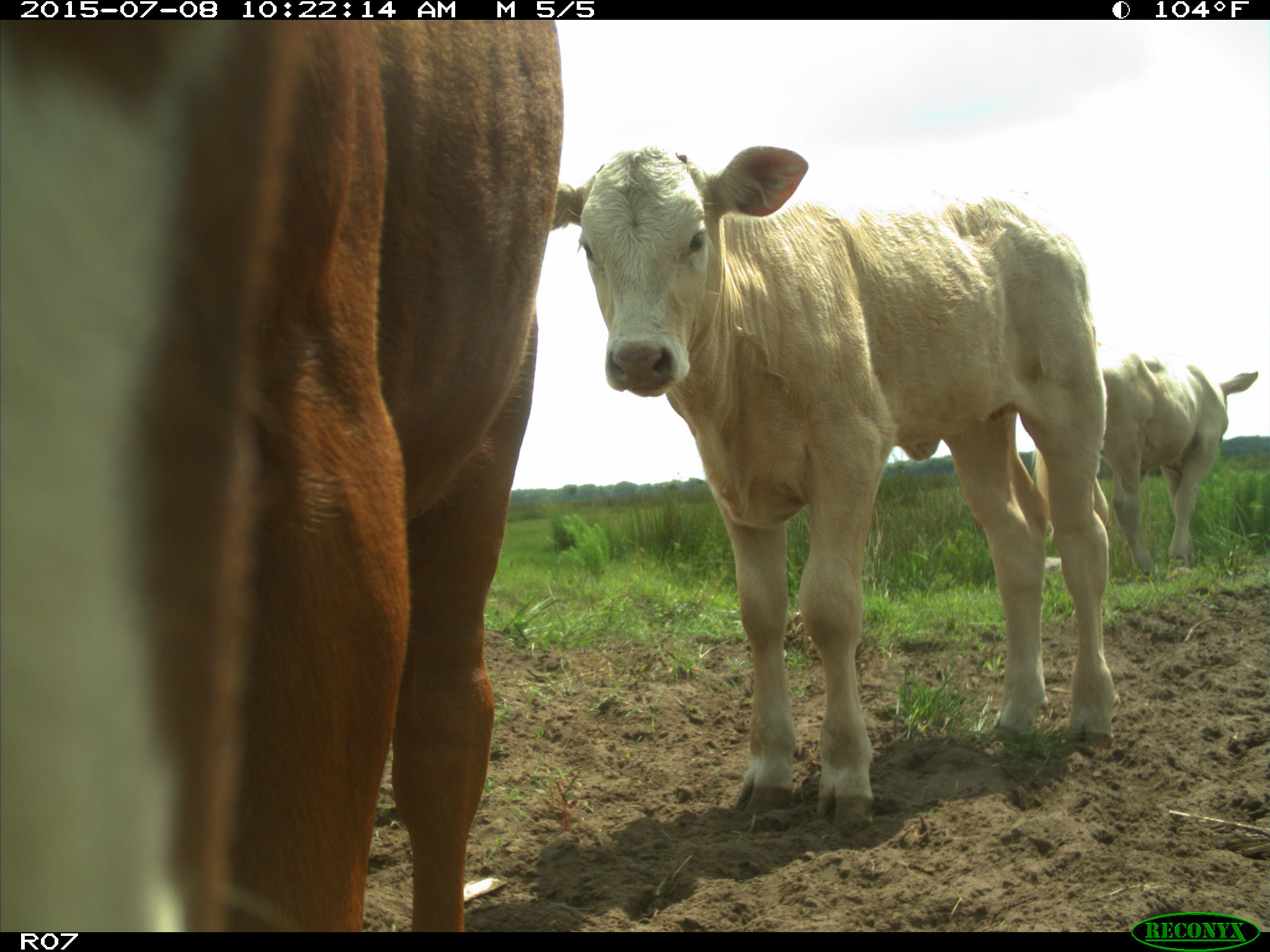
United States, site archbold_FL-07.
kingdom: Animalia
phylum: Chordata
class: Mammalia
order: Artiodactyla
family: Bovidae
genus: Bos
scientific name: Bos taurus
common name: domestic cow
Bos taurus (domestic cow).